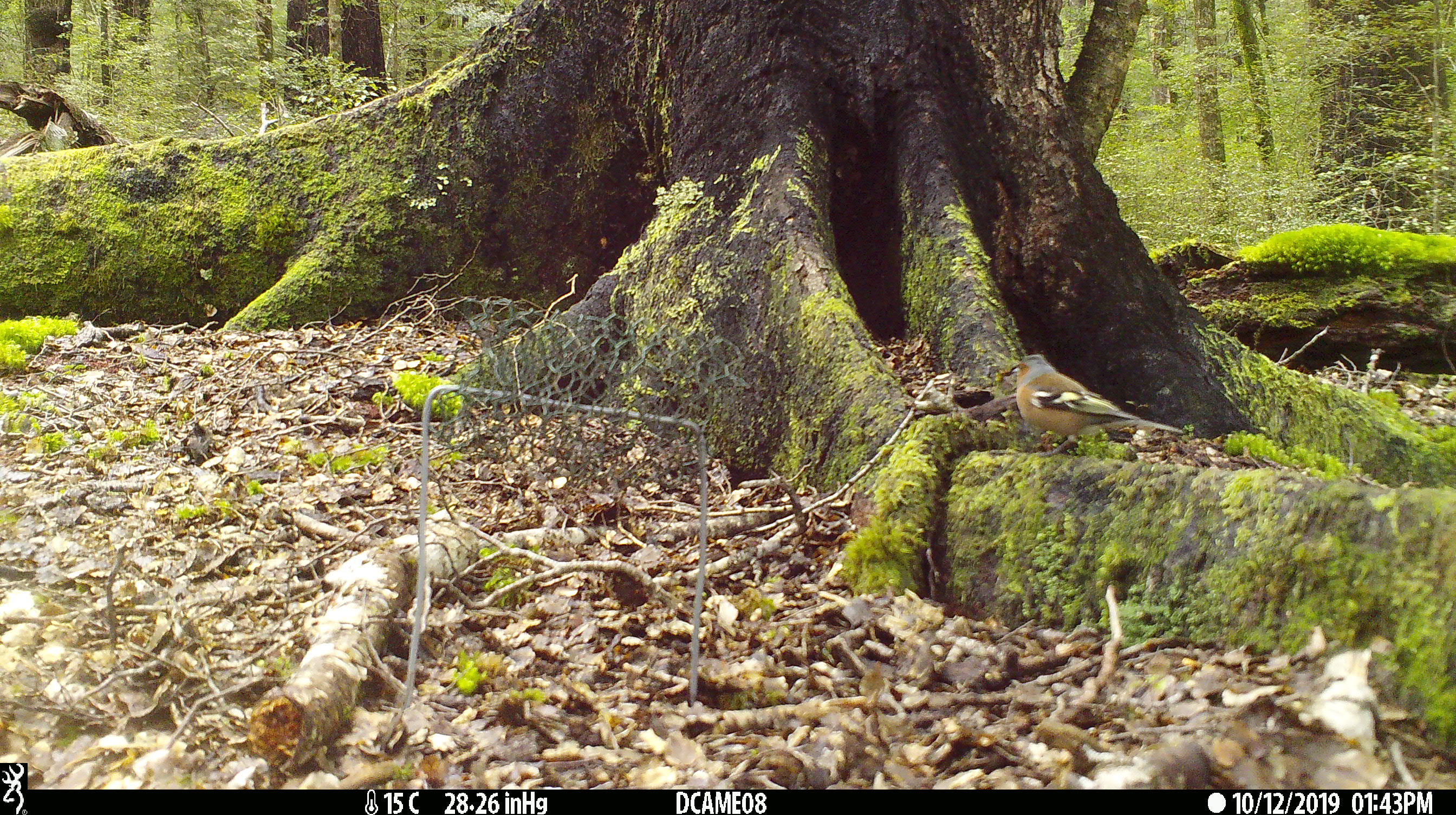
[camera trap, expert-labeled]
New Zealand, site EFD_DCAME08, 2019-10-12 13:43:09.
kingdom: Animalia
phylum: Chordata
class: Aves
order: Passeriformes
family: Fringillidae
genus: Fringilla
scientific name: Fringilla coelebs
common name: common chaffinch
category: chaffinch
Chaffinch (common chaffinch) (Fringilla coelebs).